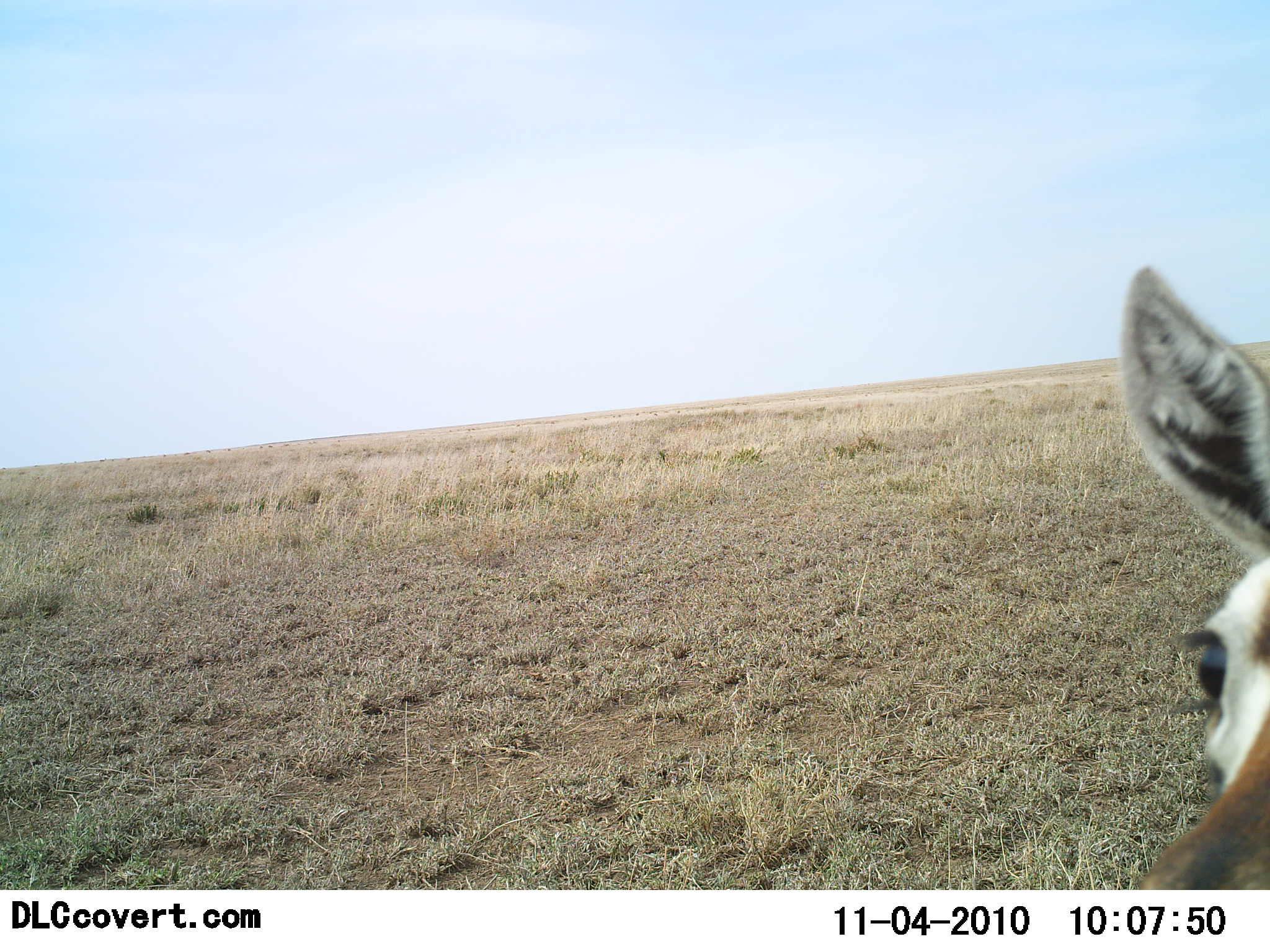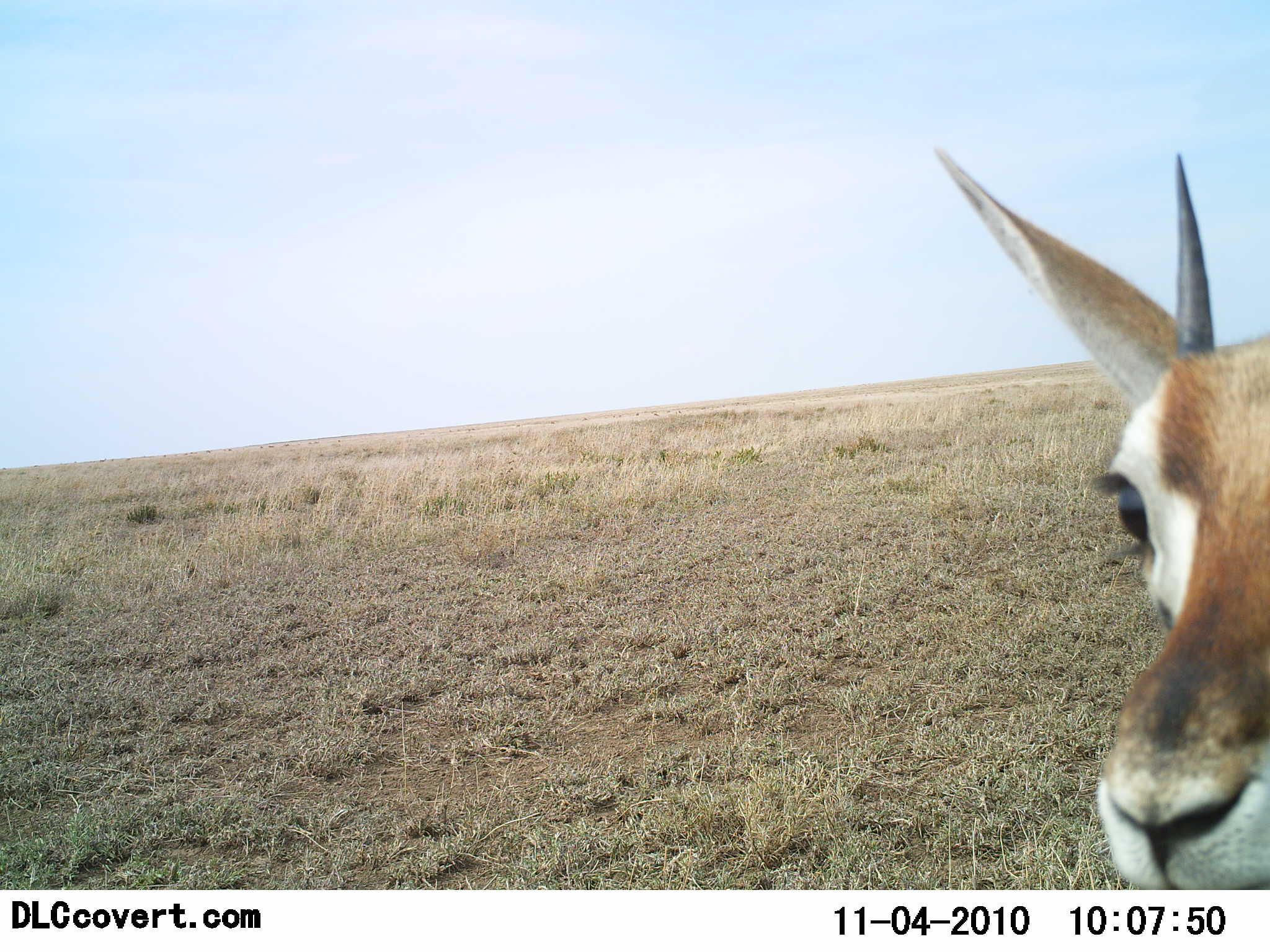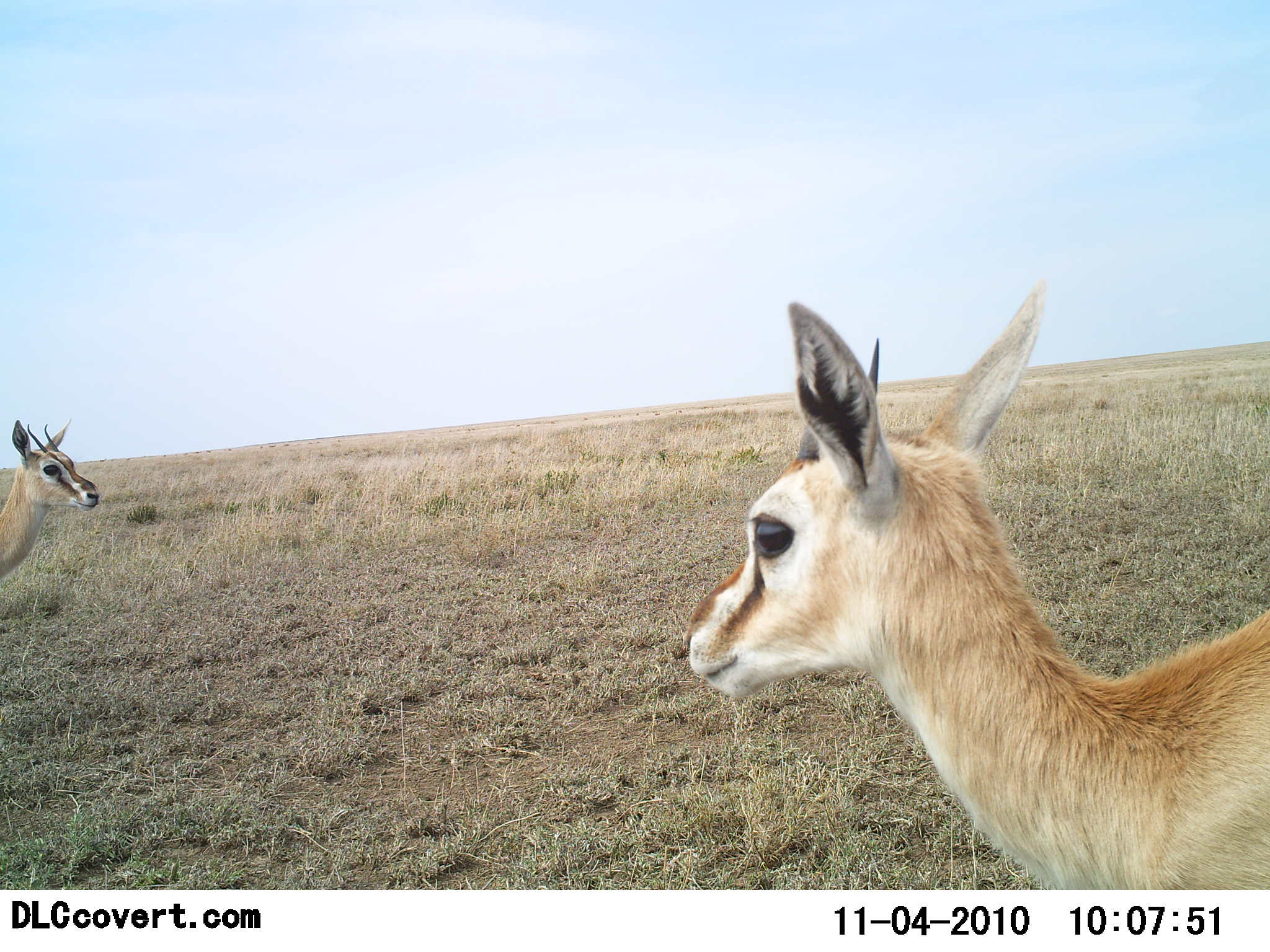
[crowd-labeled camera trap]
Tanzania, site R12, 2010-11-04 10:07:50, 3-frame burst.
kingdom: Animalia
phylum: Chordata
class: Mammalia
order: Artiodactyla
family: Bovidae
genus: Eudorcas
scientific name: Eudorcas thomsonii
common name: thomson's gazelle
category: gazellethomsons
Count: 2.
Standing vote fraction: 69%.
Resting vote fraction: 0%.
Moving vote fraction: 38%.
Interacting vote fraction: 8%.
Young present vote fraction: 0%.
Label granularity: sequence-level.